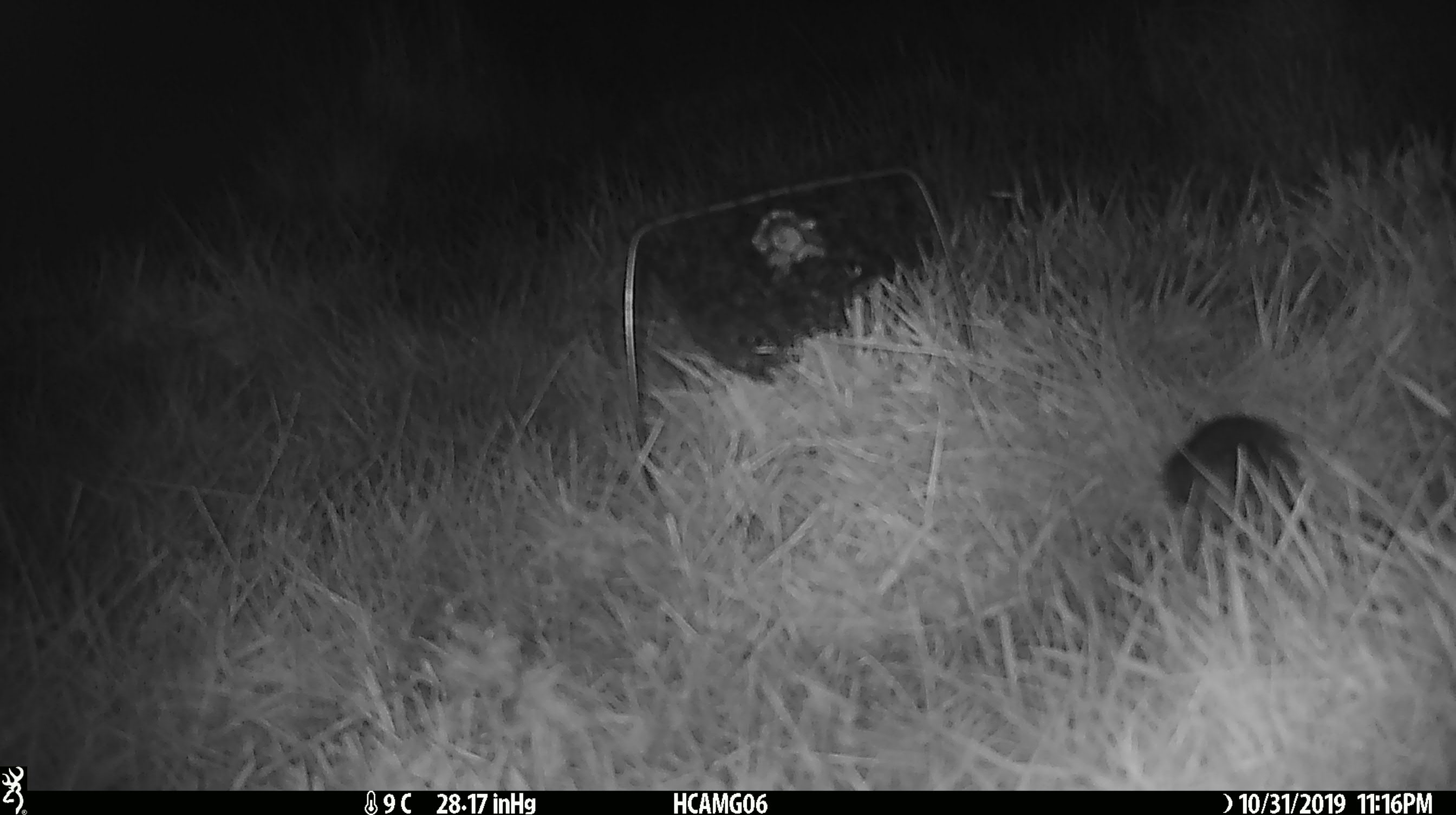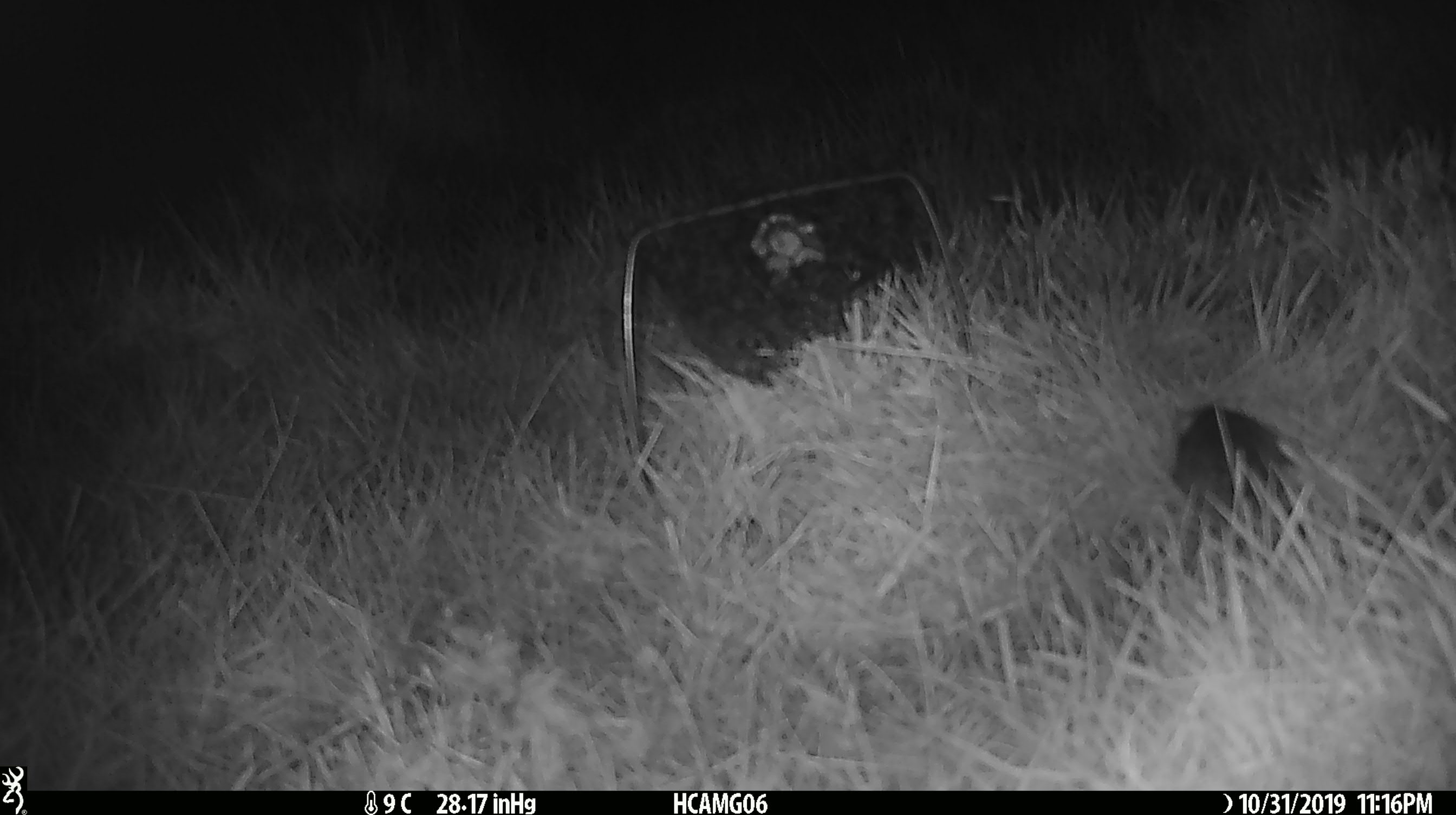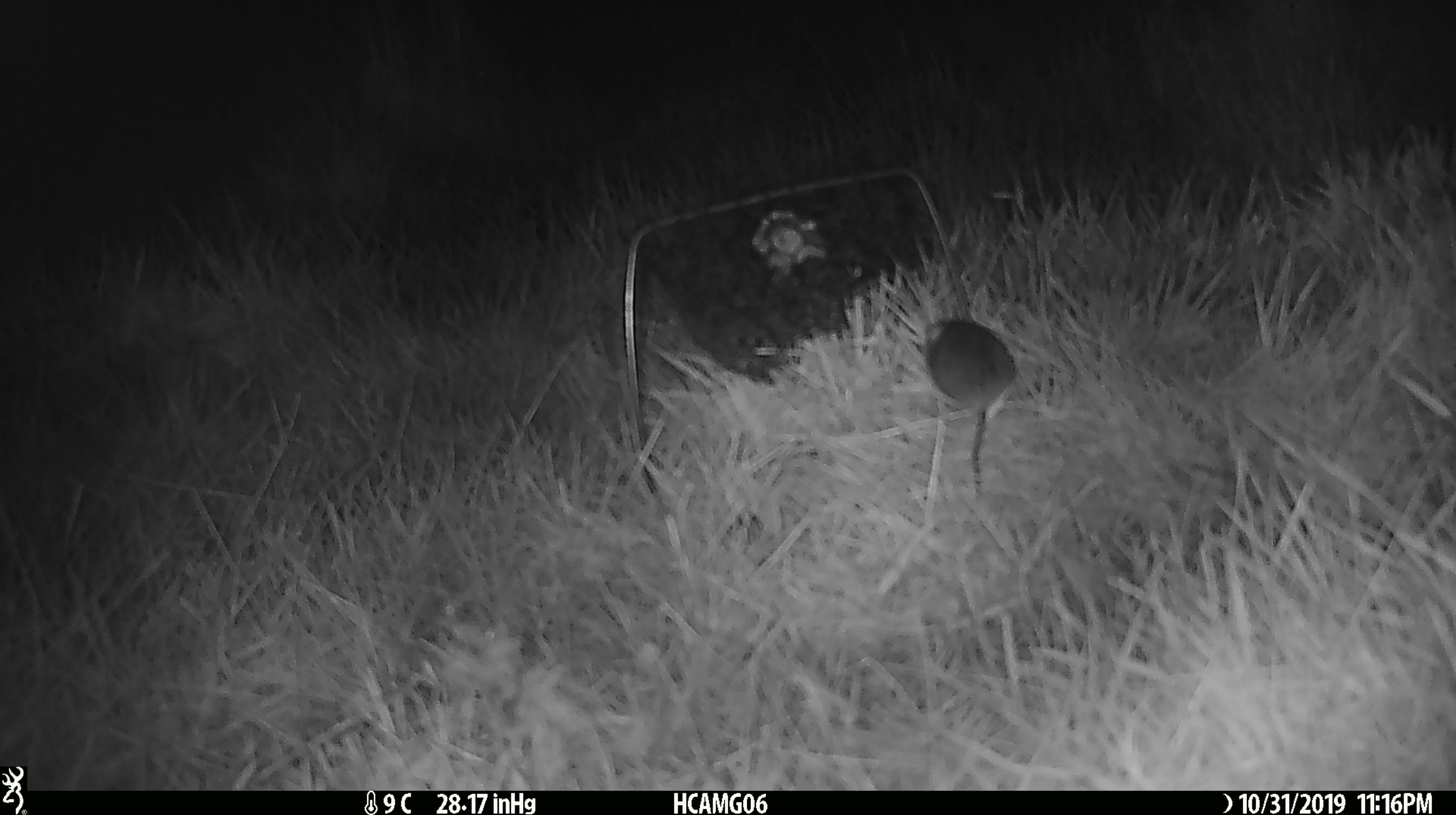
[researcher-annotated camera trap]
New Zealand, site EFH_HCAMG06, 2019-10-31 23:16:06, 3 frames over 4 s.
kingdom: Animalia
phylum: Chordata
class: Mammalia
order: Rodentia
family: Muridae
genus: Mus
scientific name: Mus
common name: mouse